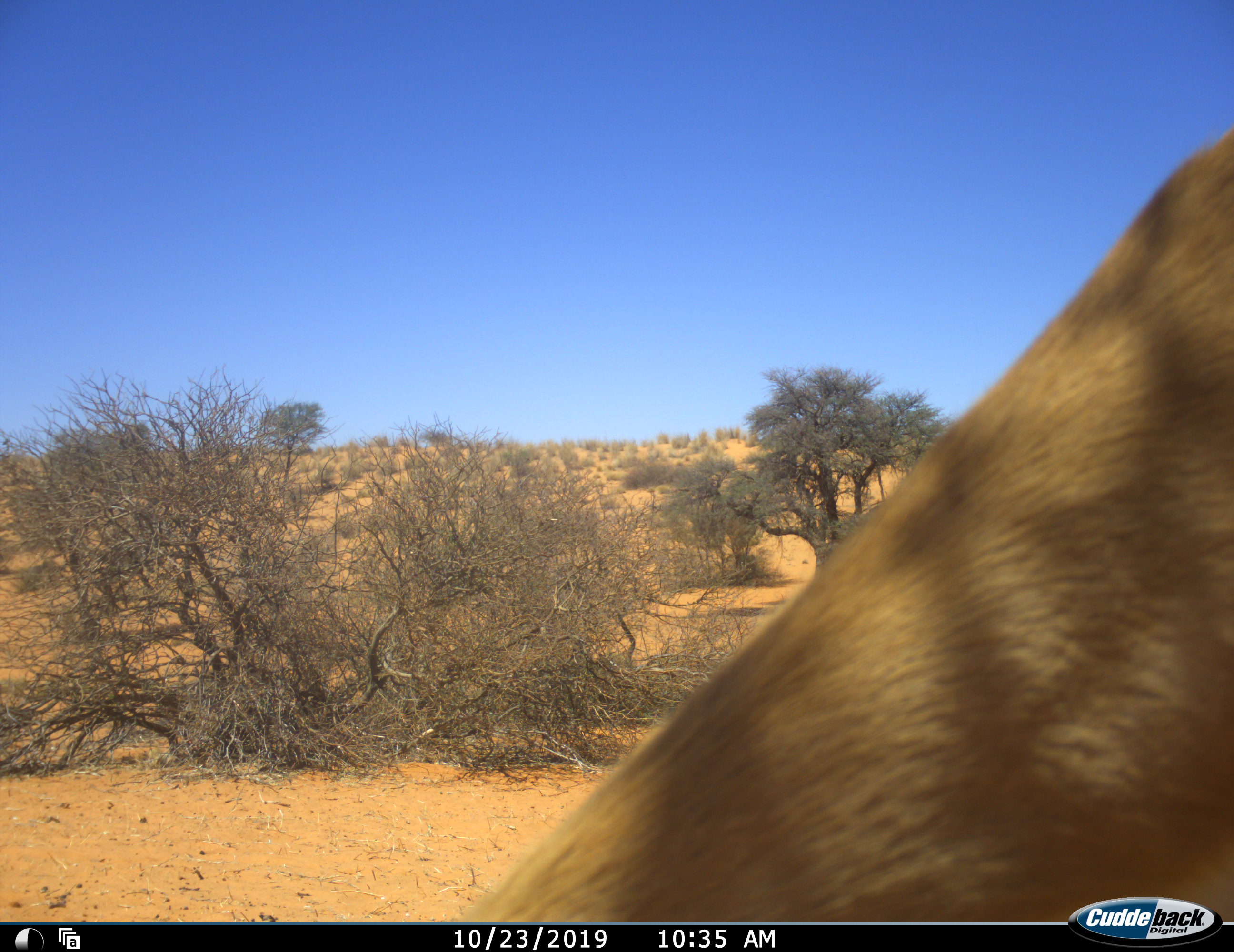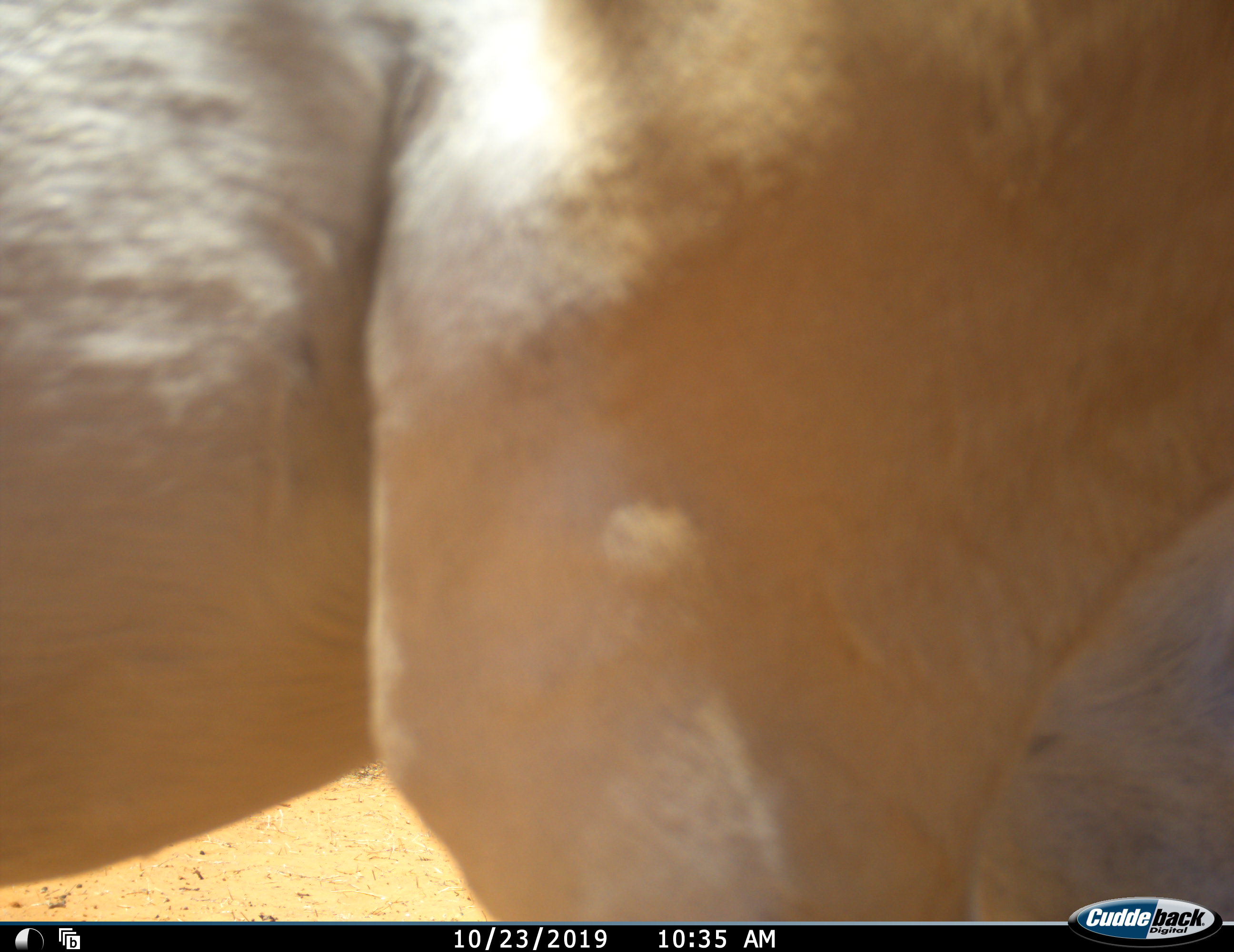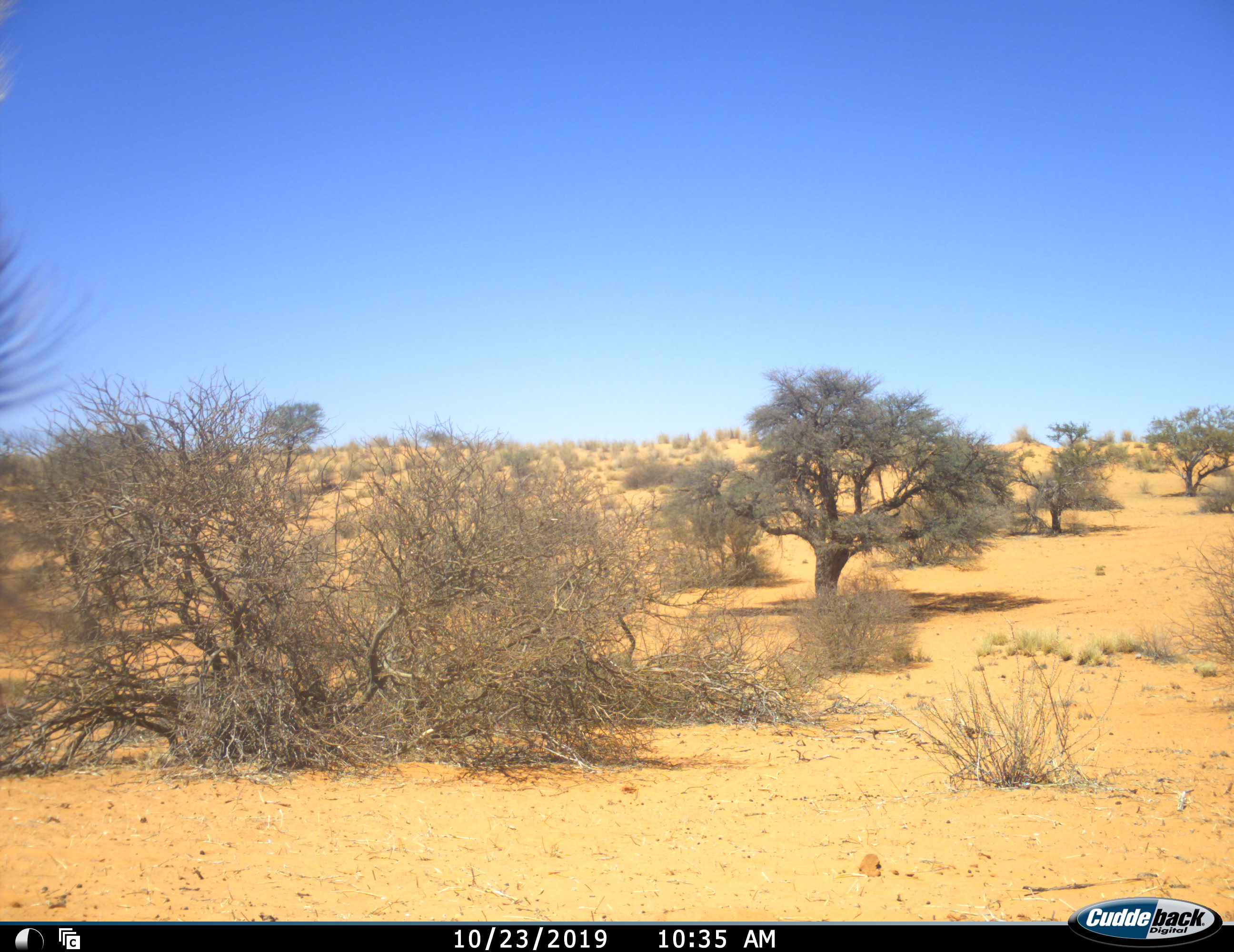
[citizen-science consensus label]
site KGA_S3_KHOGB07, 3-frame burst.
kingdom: Animalia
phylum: Chordata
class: Mammalia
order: Artiodactyla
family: Bovidae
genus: Antidorcas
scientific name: Antidorcas marsupialis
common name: springbok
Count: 1.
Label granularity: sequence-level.